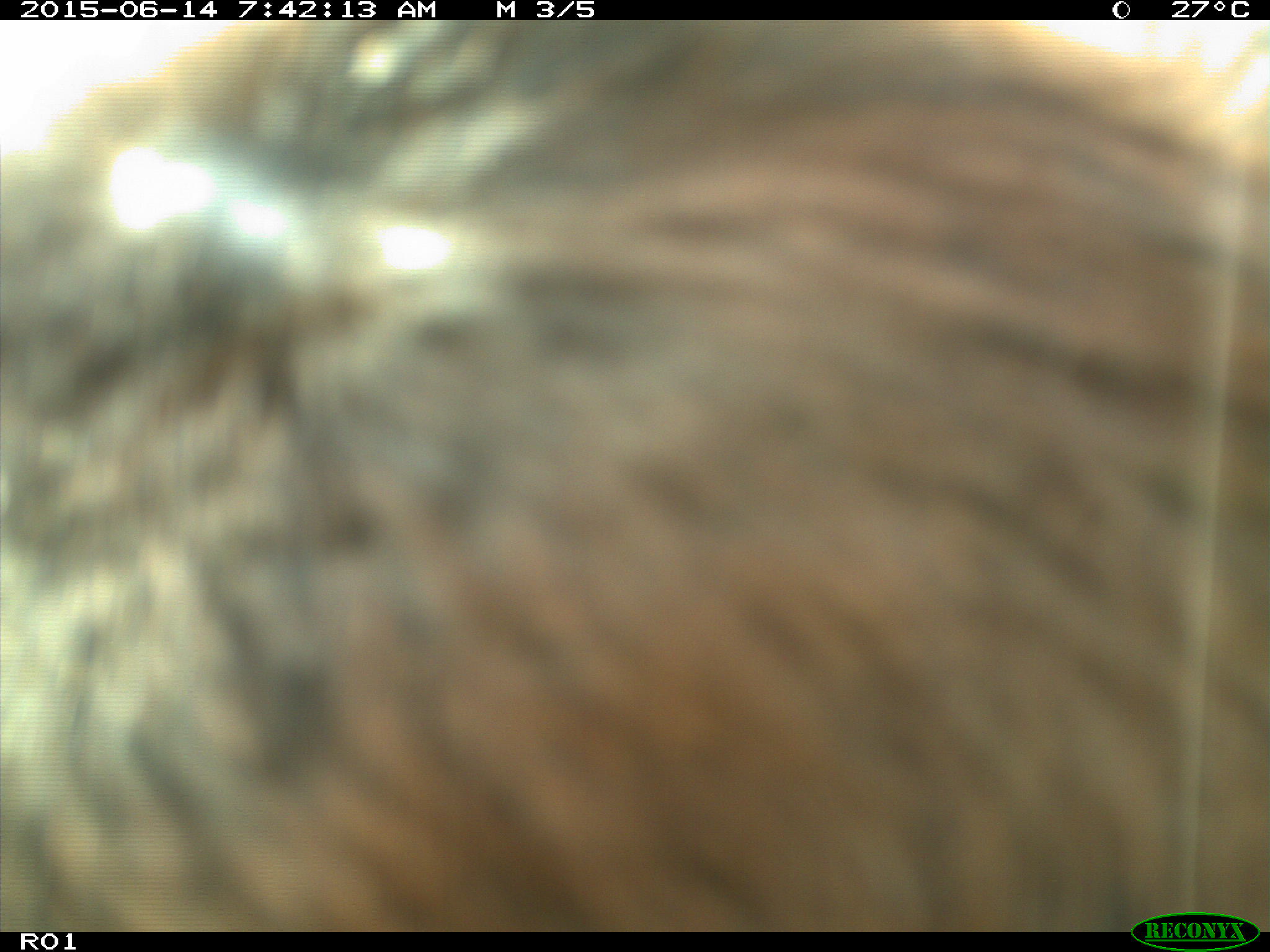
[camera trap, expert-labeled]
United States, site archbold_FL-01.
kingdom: Animalia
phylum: Chordata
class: Mammalia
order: Artiodactyla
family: Bovidae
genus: Bos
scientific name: Bos taurus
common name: domestic cow